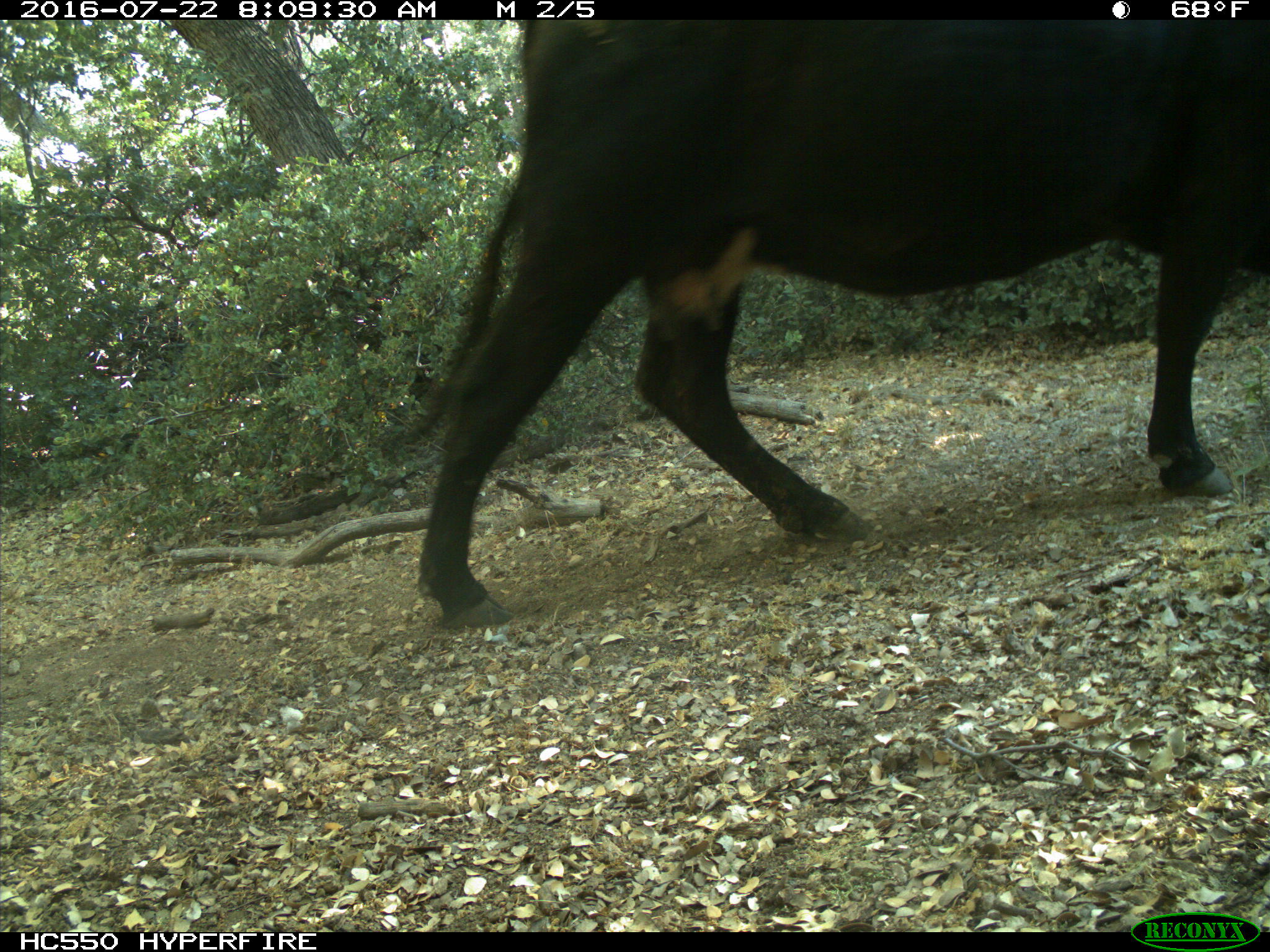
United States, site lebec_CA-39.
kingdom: Animalia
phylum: Chordata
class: Mammalia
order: Artiodactyla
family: Bovidae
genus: Bos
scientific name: Bos taurus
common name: domestic cow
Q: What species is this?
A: Bos taurus (domestic cow).